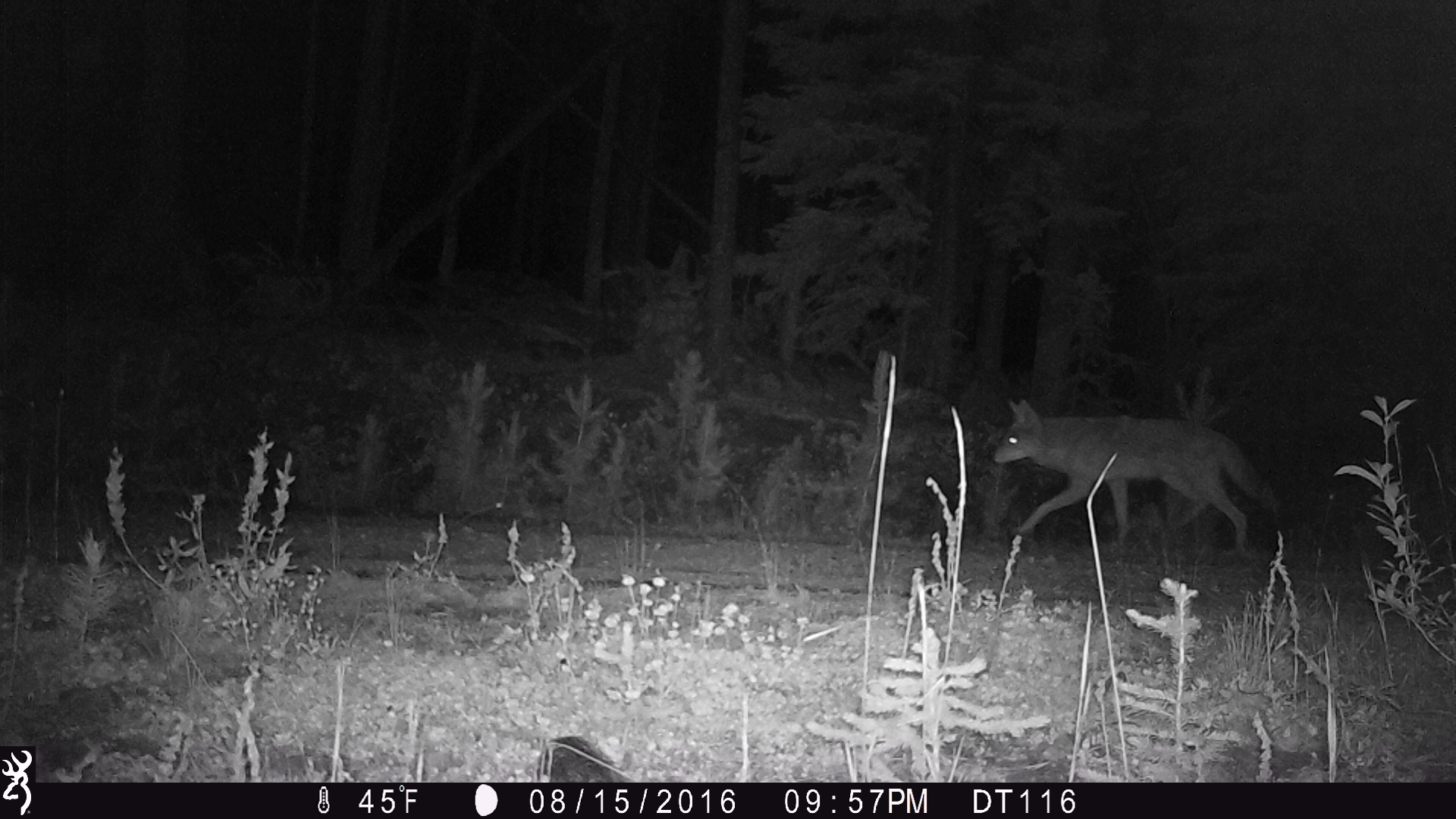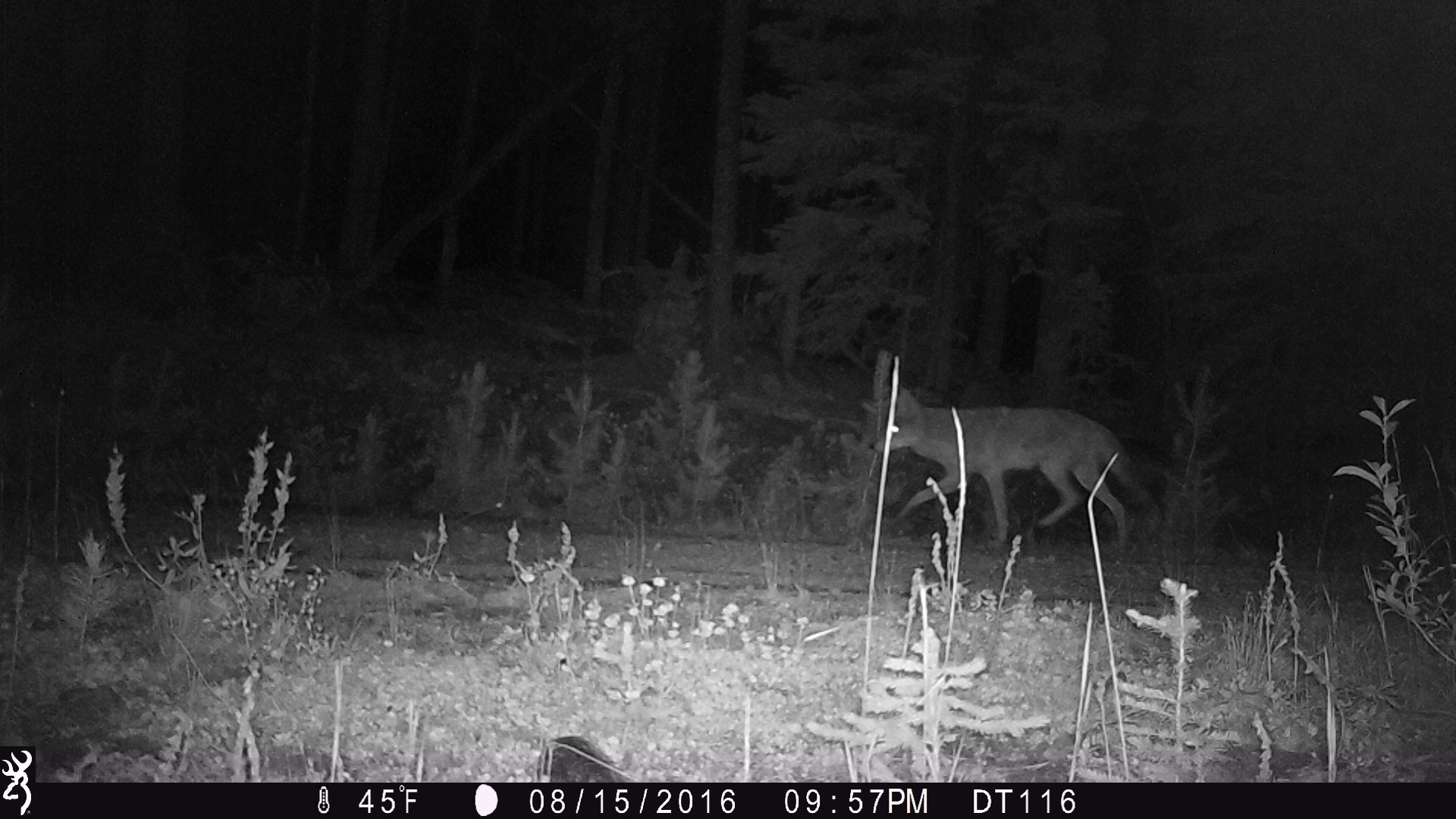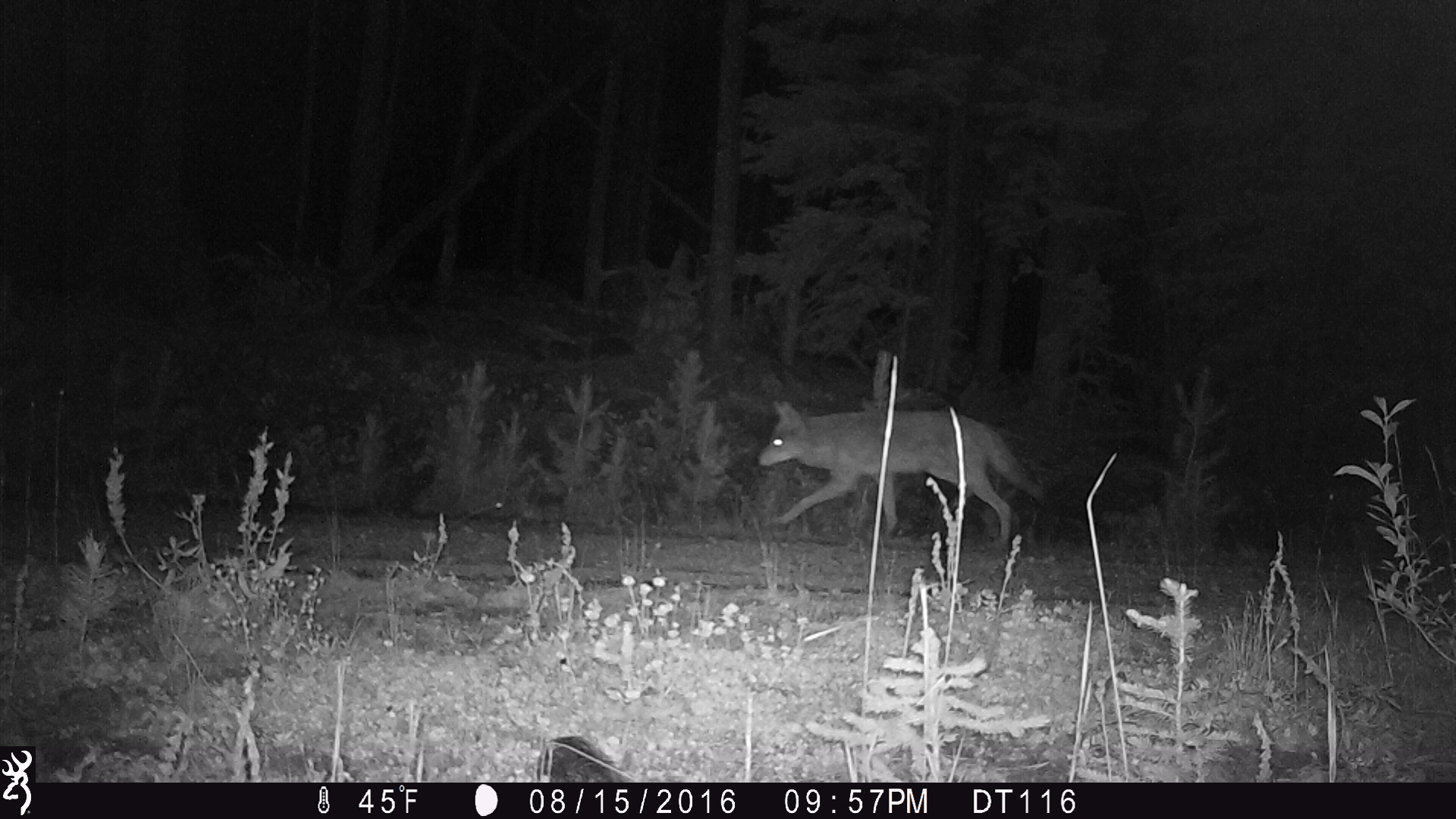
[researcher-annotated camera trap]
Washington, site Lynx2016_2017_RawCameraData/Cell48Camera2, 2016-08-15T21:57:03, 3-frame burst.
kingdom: Animalia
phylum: Chordata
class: Mammalia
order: Carnivora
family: Canidae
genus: Canis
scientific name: Canis latrans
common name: coyote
Canis latrans (coyote). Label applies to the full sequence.